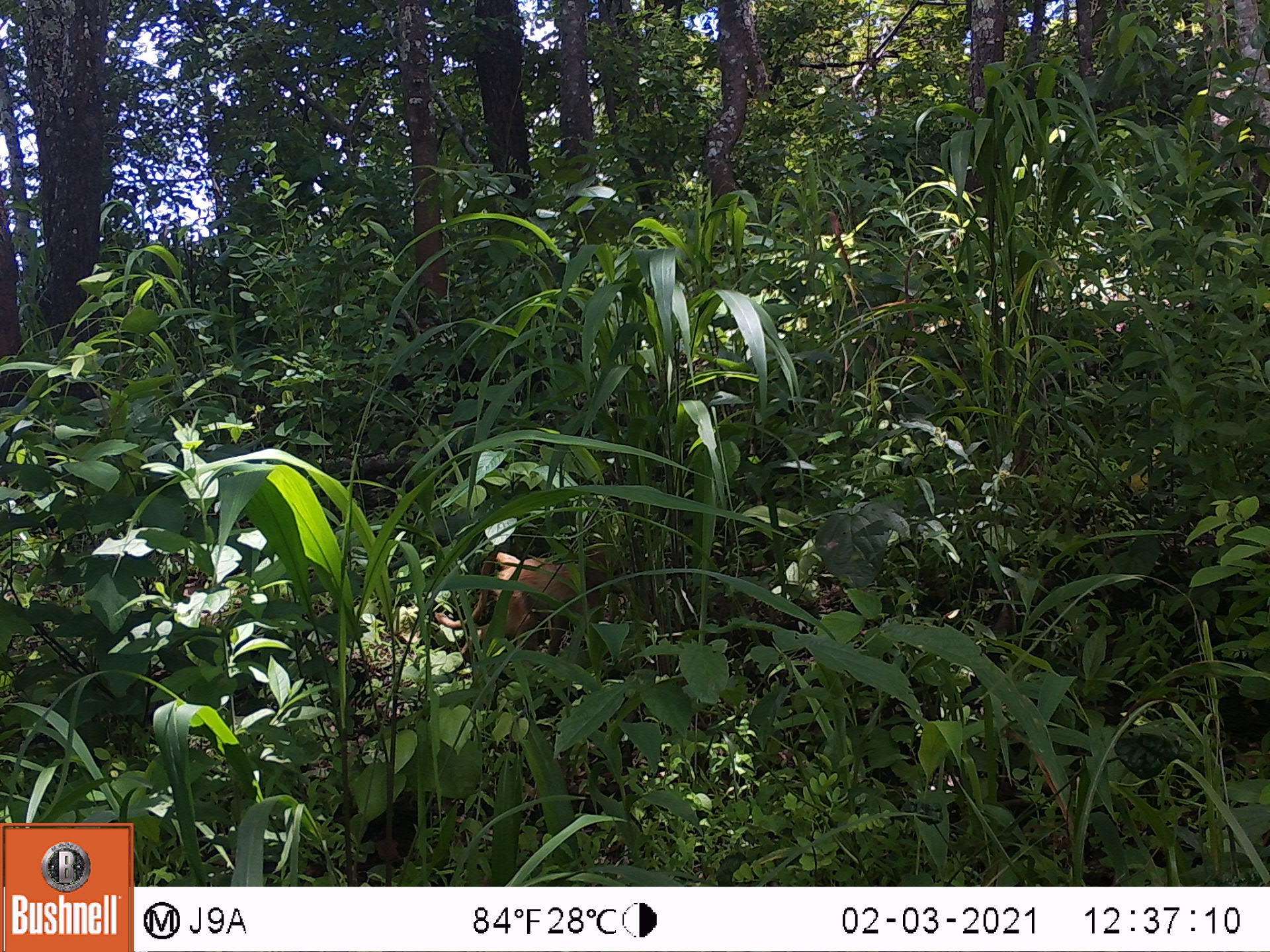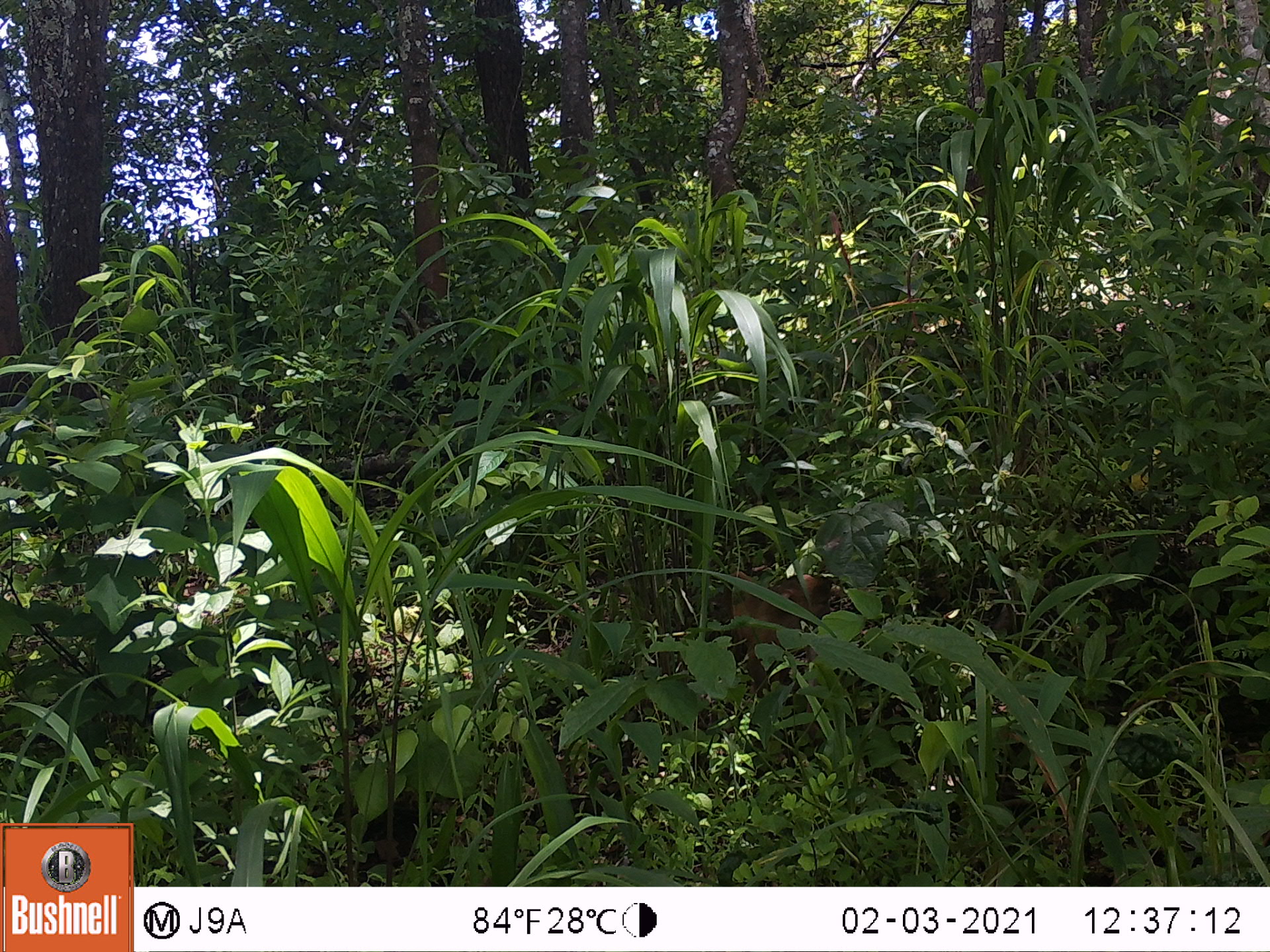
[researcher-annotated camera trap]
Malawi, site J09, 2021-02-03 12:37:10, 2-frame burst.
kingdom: Animalia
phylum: Chordata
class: Mammalia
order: Primates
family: Cercopithecidae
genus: Papio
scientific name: Papio cynocephalus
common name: yellow baboon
Yellow baboon (Papio cynocephalus), count 1.